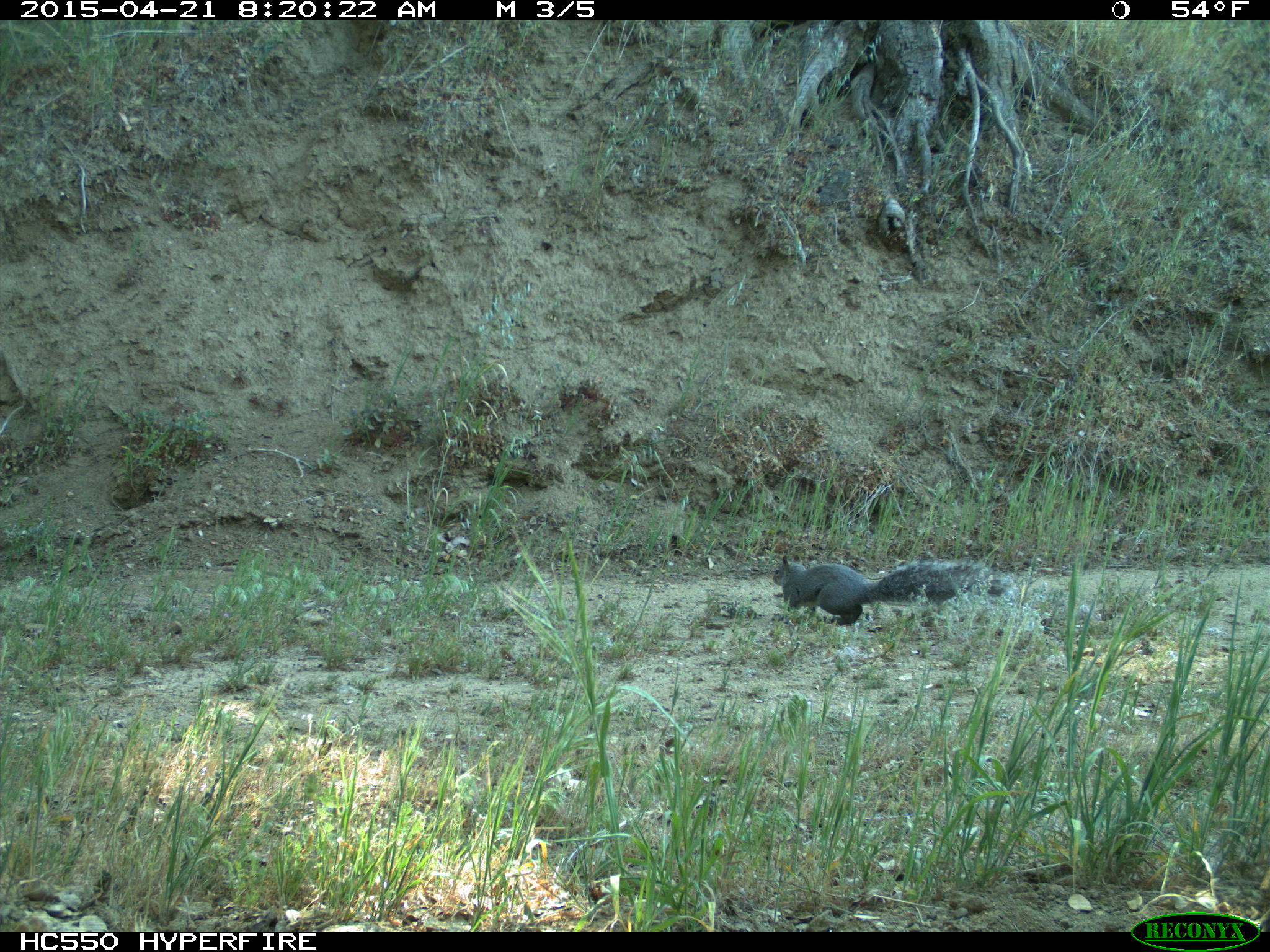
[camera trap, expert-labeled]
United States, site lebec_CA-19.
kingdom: Animalia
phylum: Chordata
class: Mammalia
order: Rodentia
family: Sciuridae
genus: Sciurus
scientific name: Sciurus carolinensis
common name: eastern gray squirrel